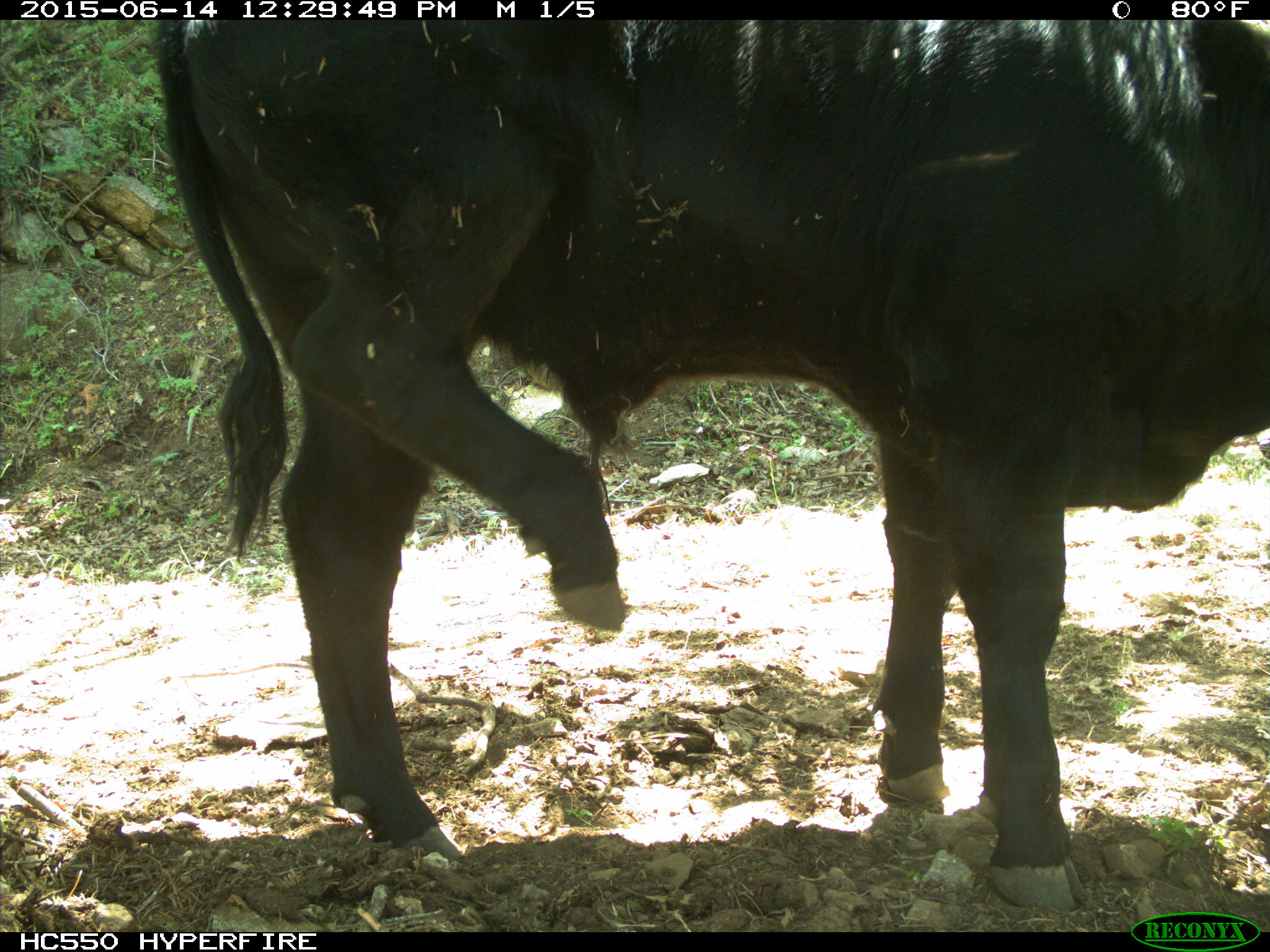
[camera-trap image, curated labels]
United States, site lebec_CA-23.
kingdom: Animalia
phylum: Chordata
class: Mammalia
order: Artiodactyla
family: Bovidae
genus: Bos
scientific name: Bos taurus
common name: domestic cow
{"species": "Bos taurus (domestic cow)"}